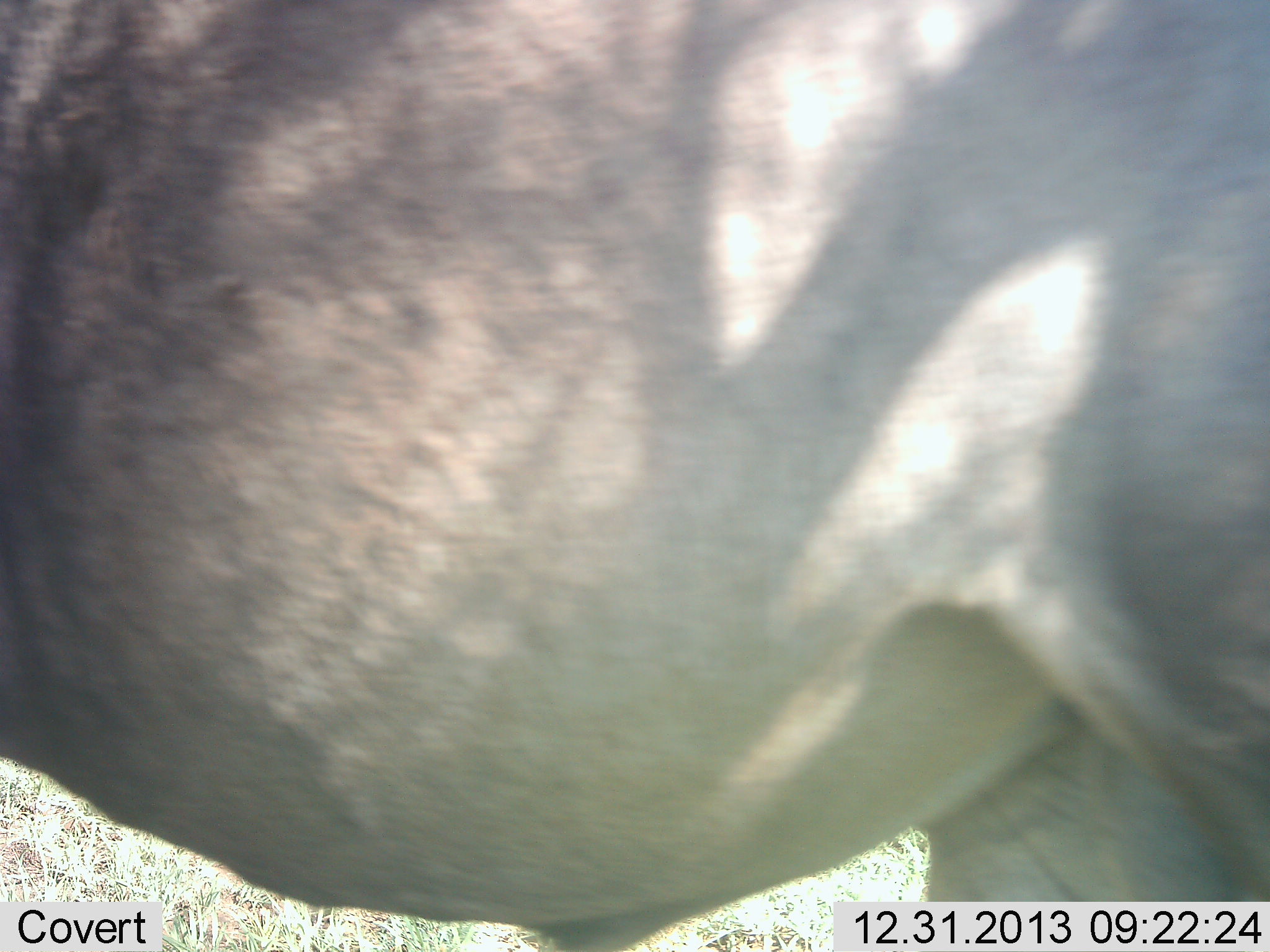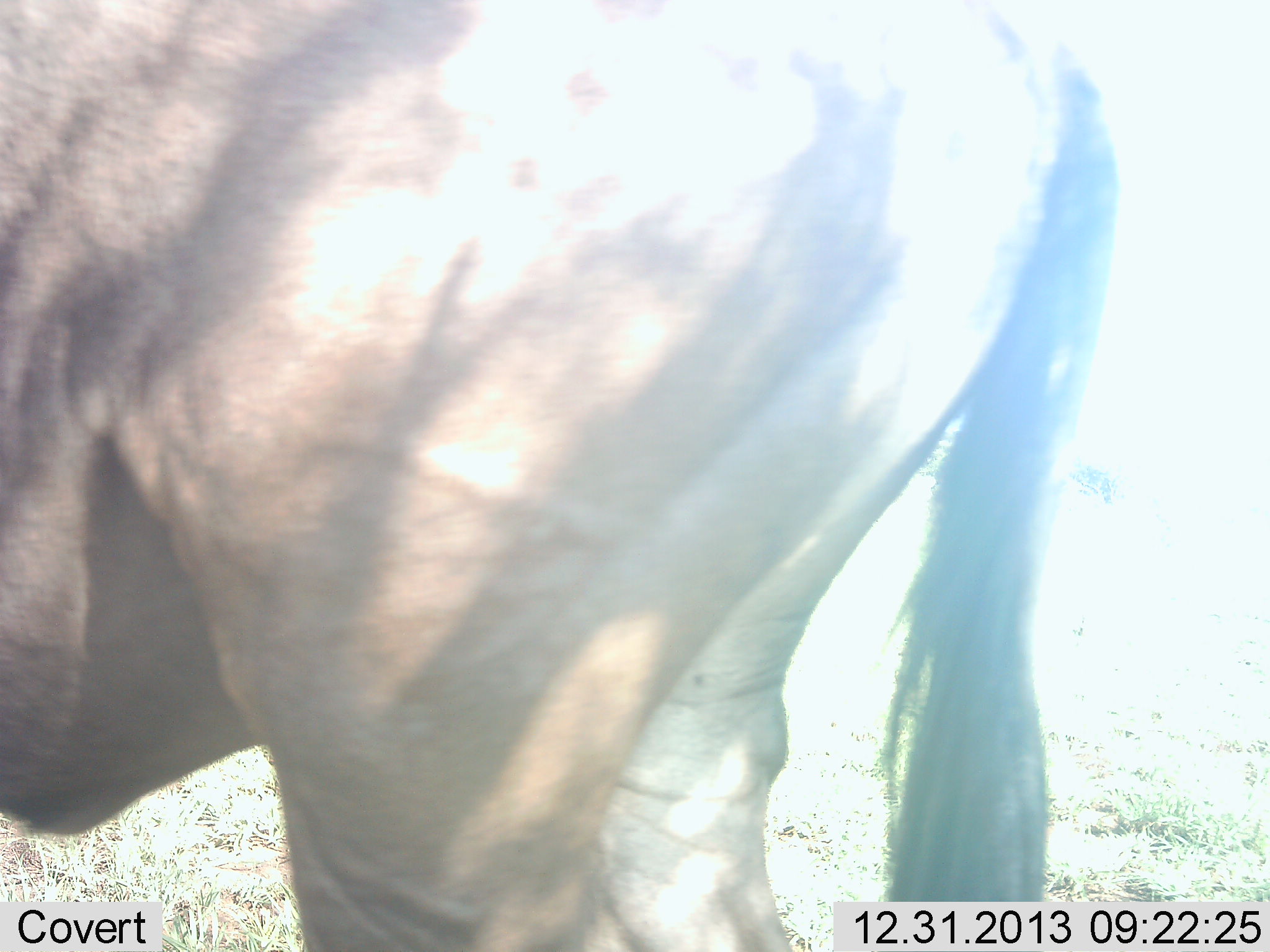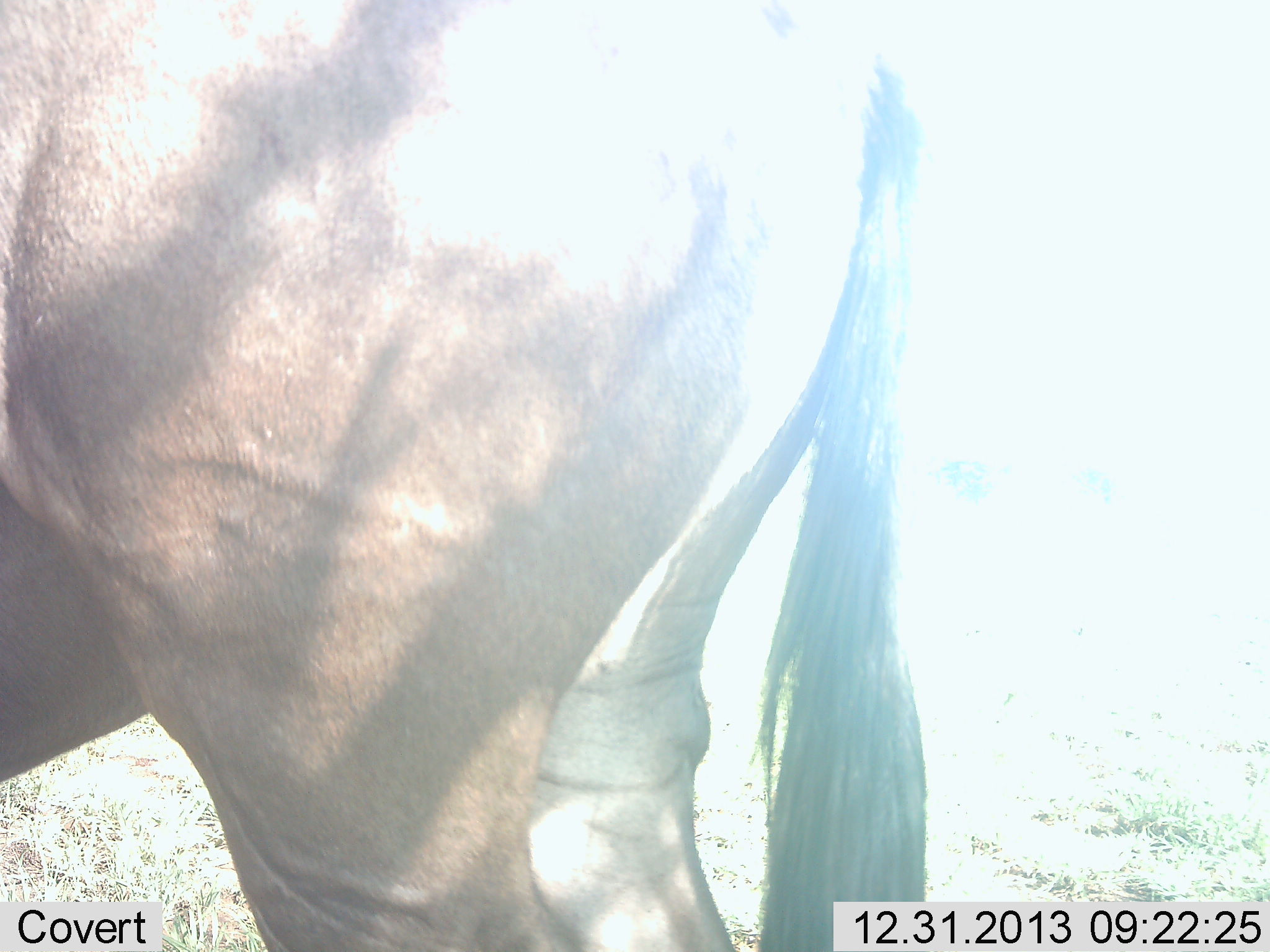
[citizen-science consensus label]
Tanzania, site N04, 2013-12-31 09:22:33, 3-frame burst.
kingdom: Animalia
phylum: Chordata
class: Mammalia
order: Artiodactyla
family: Bovidae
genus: Connochaetes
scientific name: Connochaetes taurinus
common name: blue wildebeest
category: wildebeest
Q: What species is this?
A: Wildebeest (blue wildebeest) (Connochaetes taurinus).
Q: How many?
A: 1.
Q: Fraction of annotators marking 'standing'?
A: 40%.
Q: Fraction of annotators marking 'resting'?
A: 0%.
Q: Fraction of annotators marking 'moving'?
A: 70%.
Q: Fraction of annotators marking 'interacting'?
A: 0%.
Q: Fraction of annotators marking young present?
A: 0%.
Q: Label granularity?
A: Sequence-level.